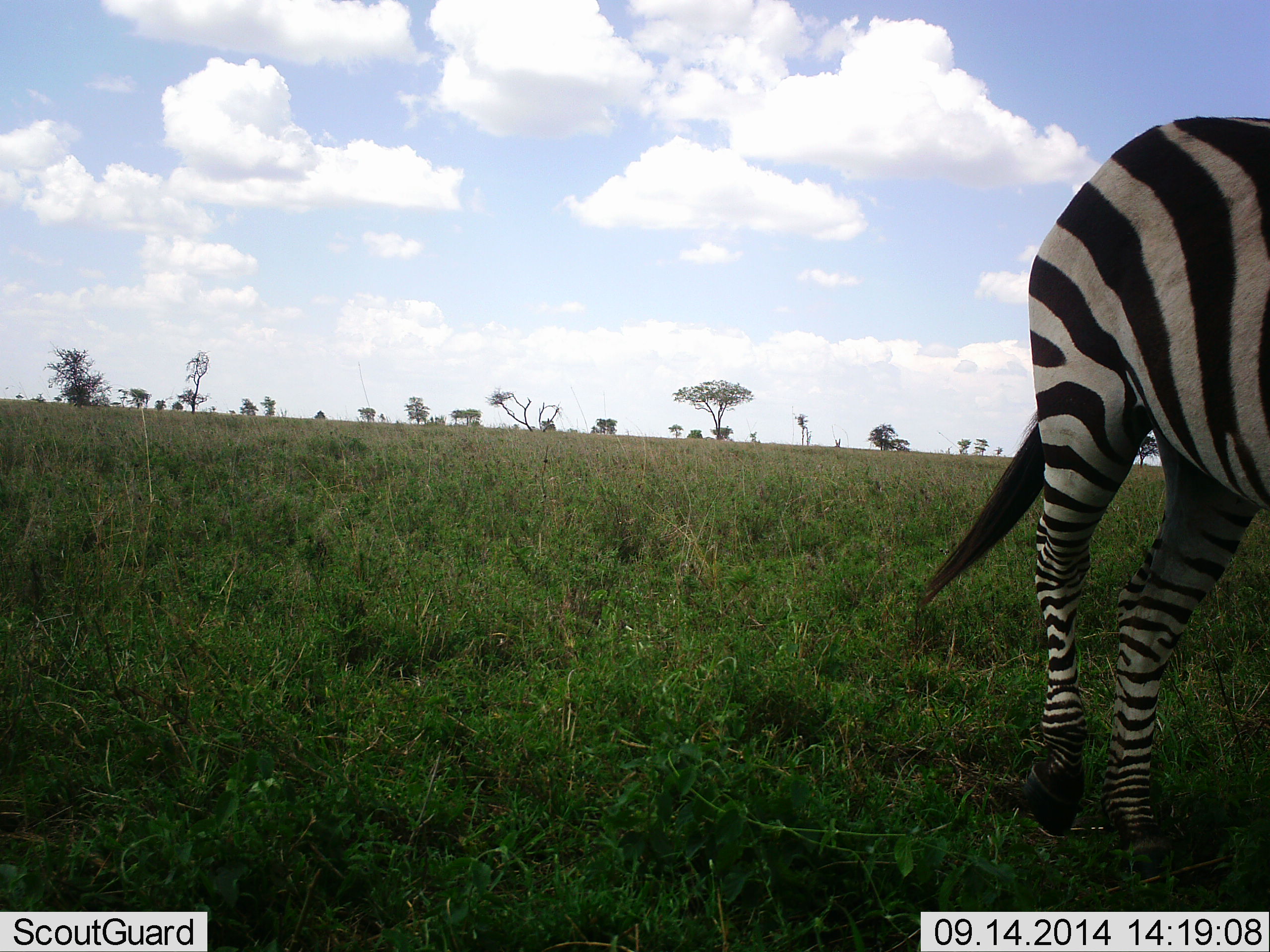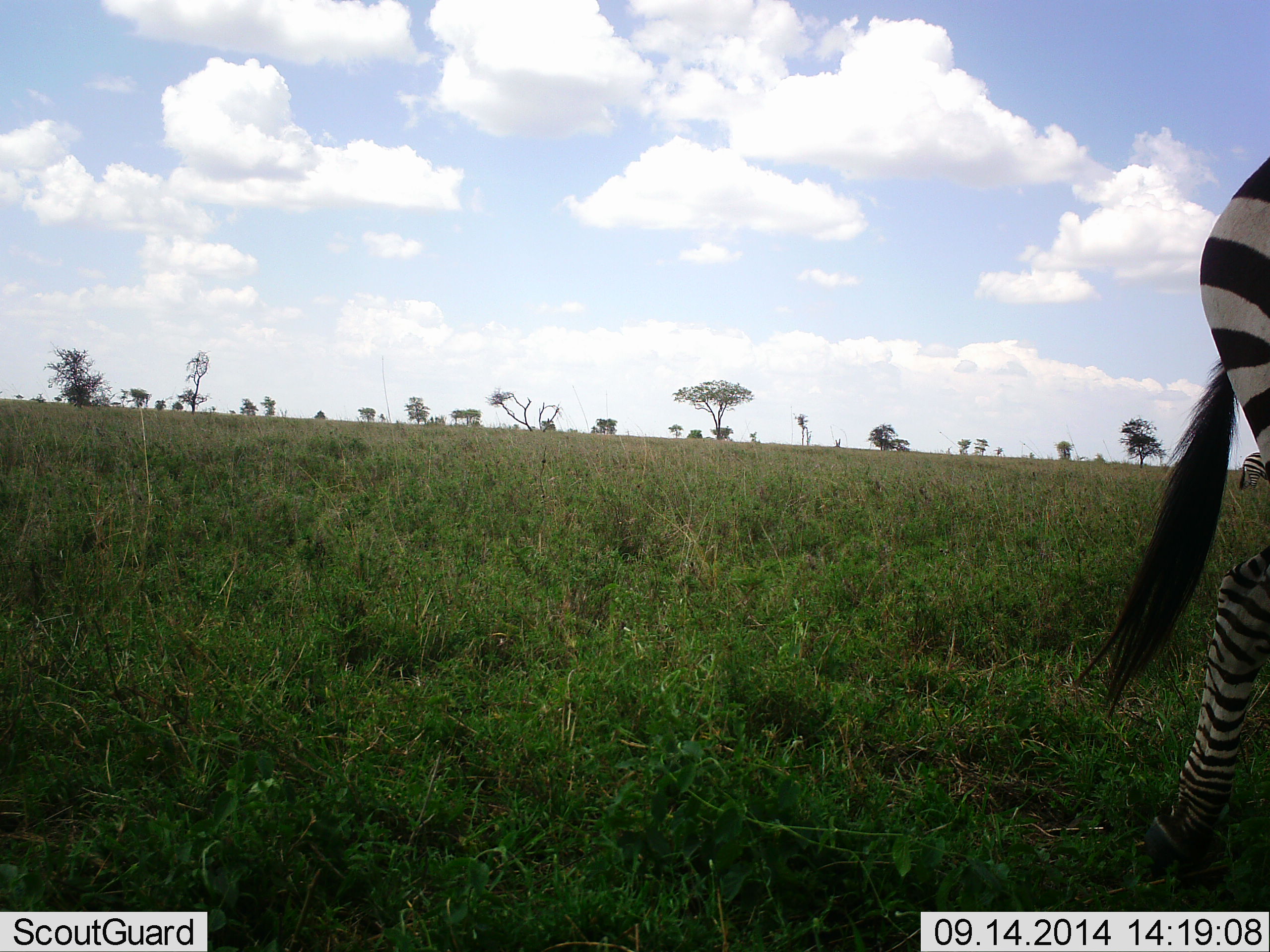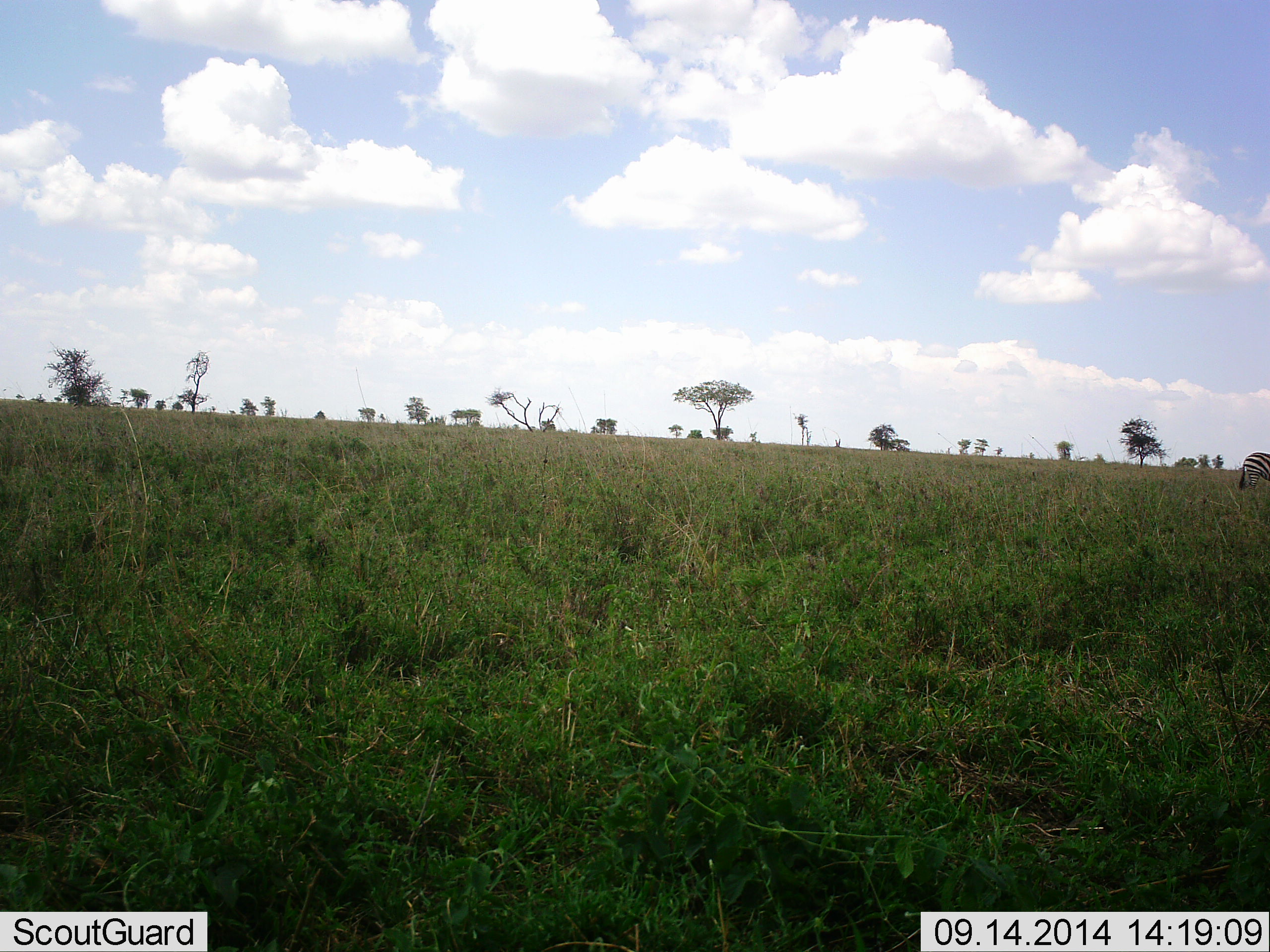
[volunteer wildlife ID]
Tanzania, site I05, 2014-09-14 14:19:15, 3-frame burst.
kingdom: Animalia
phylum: Chordata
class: Mammalia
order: Perissodactyla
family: Equidae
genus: Equus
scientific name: Equus quagga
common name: plains zebra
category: zebra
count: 1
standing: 30%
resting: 0%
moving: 100%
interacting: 0%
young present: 0%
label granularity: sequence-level